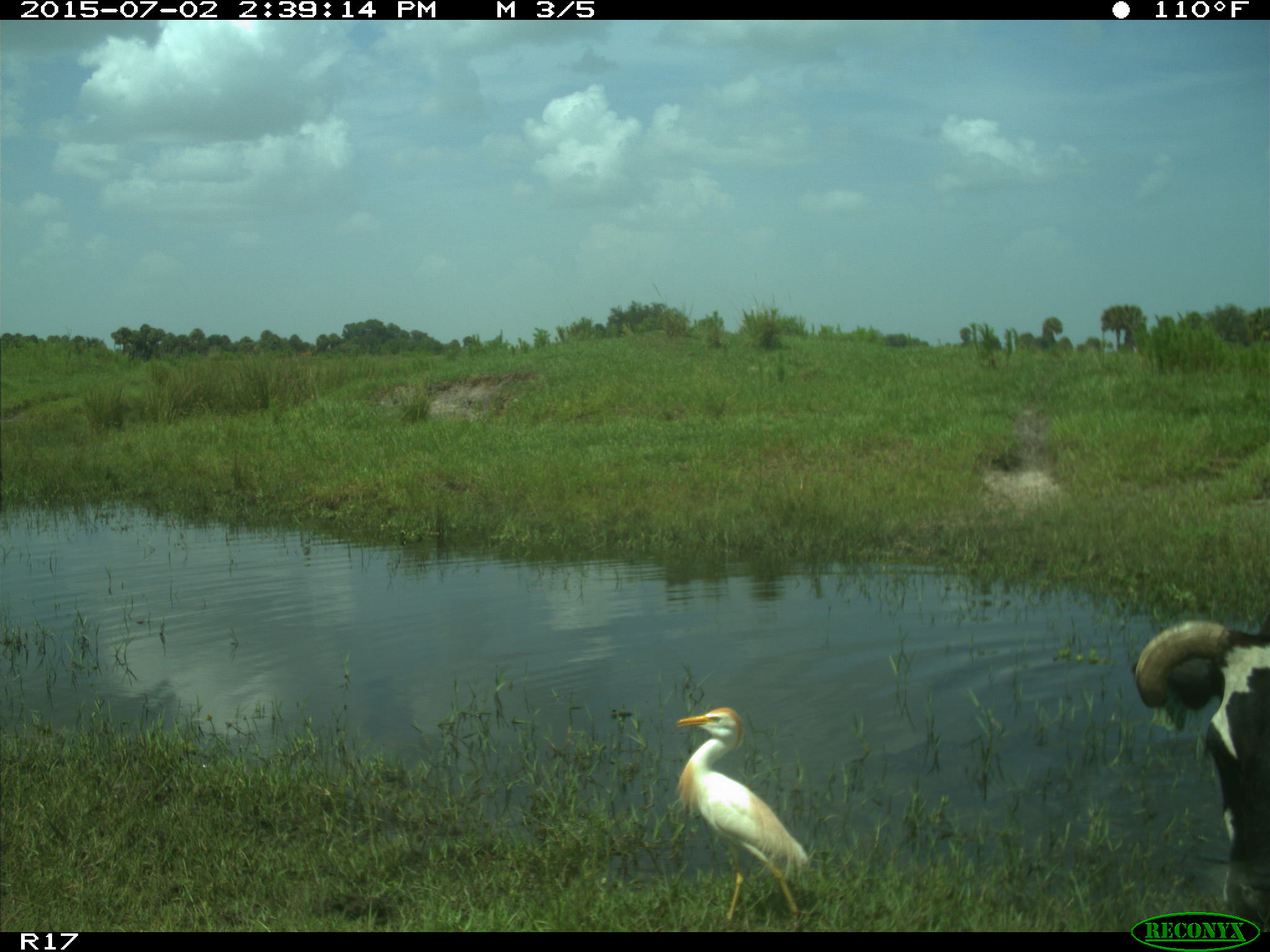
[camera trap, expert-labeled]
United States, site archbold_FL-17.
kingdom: Animalia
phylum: Chordata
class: Mammalia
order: Artiodactyla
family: Bovidae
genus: Bos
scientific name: Bos taurus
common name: domestic cow